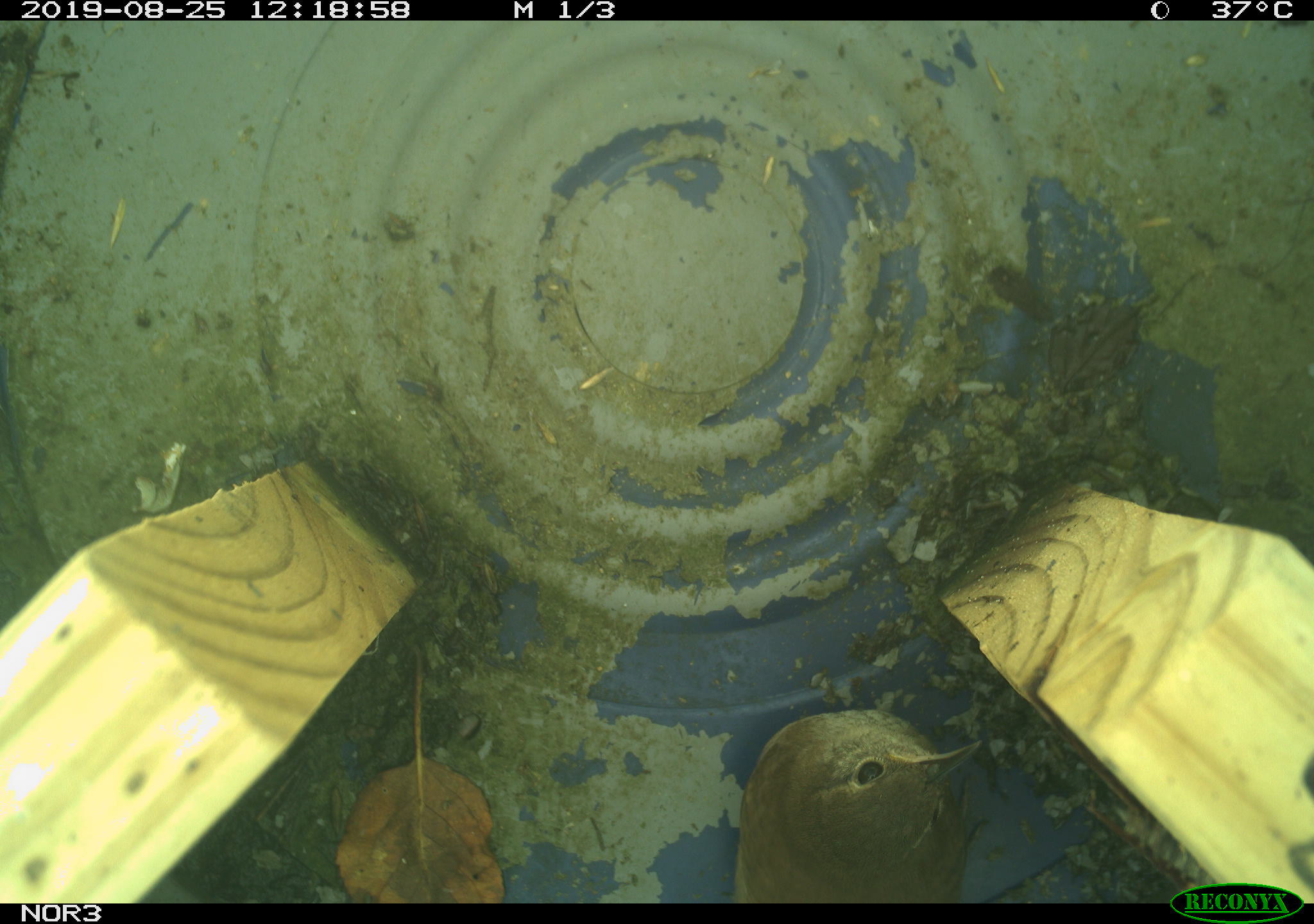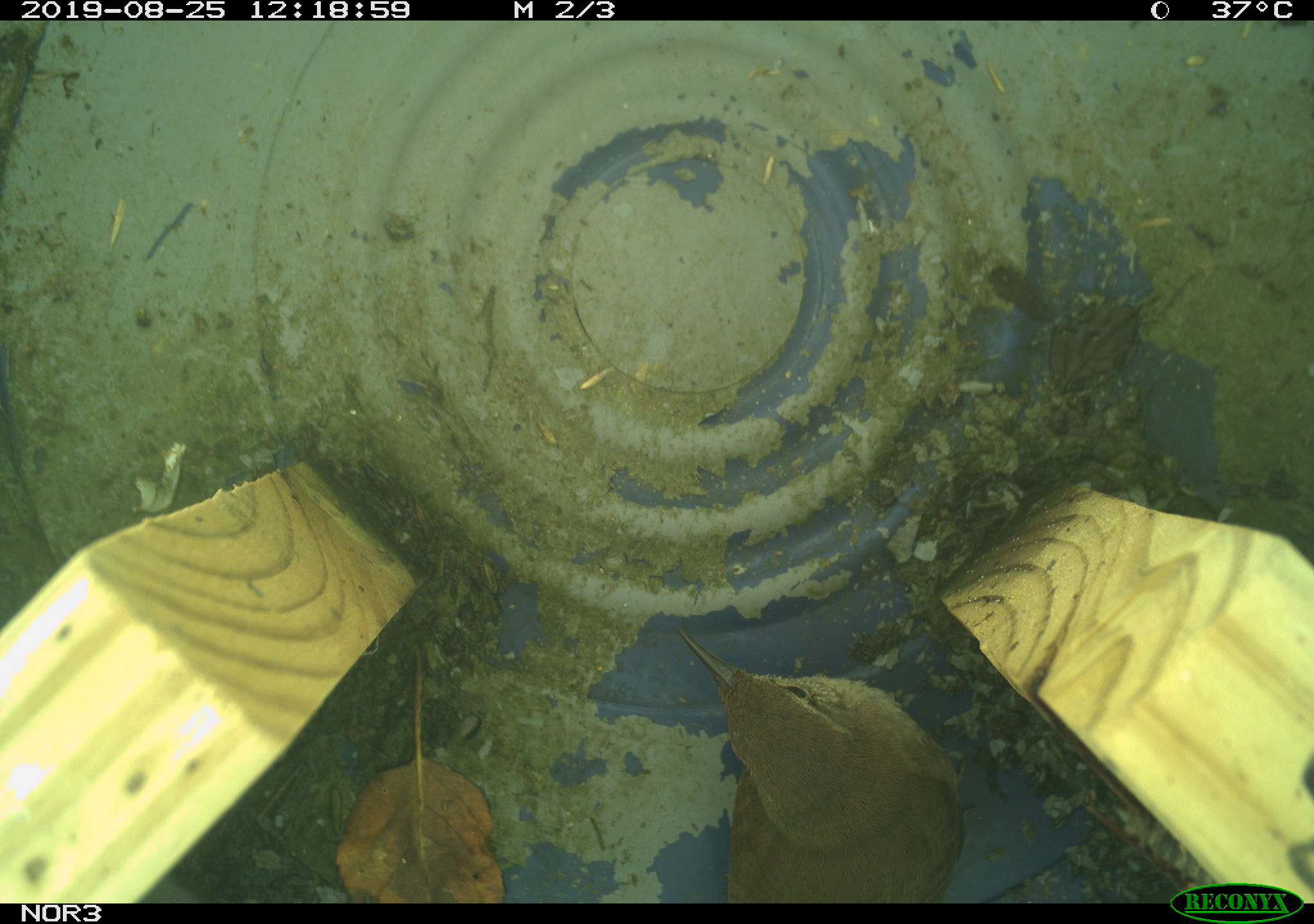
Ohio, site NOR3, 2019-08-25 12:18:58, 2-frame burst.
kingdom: Animalia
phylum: Chordata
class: Aves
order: Passeriformes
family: Troglodytidae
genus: Troglodytes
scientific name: Troglodytes aedon aedon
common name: northern house wren